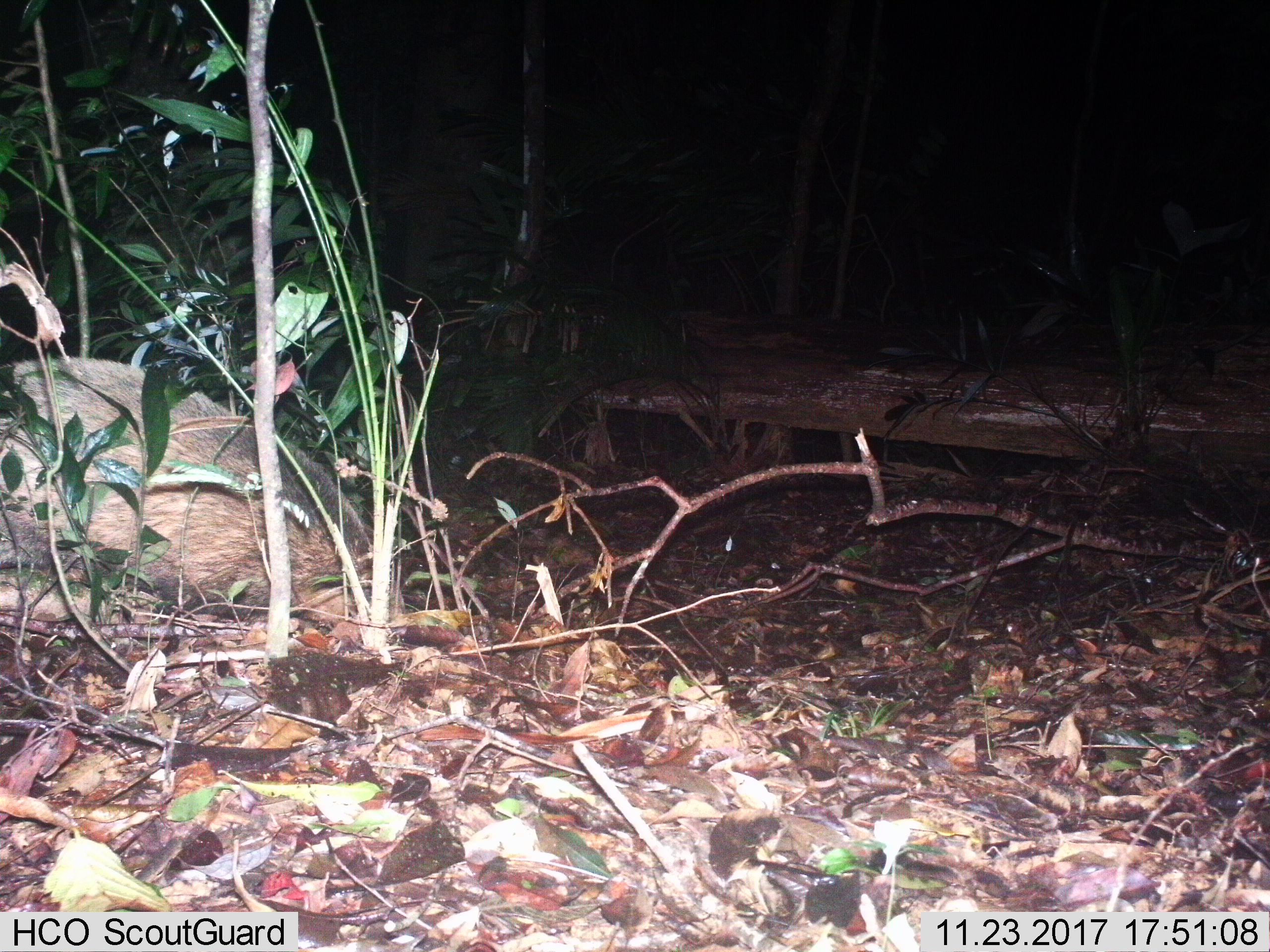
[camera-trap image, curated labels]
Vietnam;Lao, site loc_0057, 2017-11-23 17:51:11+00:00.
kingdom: Animalia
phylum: Chordata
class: Mammalia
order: Carnivora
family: Mustelidae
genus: Arctonyx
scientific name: Arctonyx collaris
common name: hog badger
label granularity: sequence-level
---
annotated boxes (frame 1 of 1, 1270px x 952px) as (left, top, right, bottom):
hog badger: (0, 352, 406, 630)